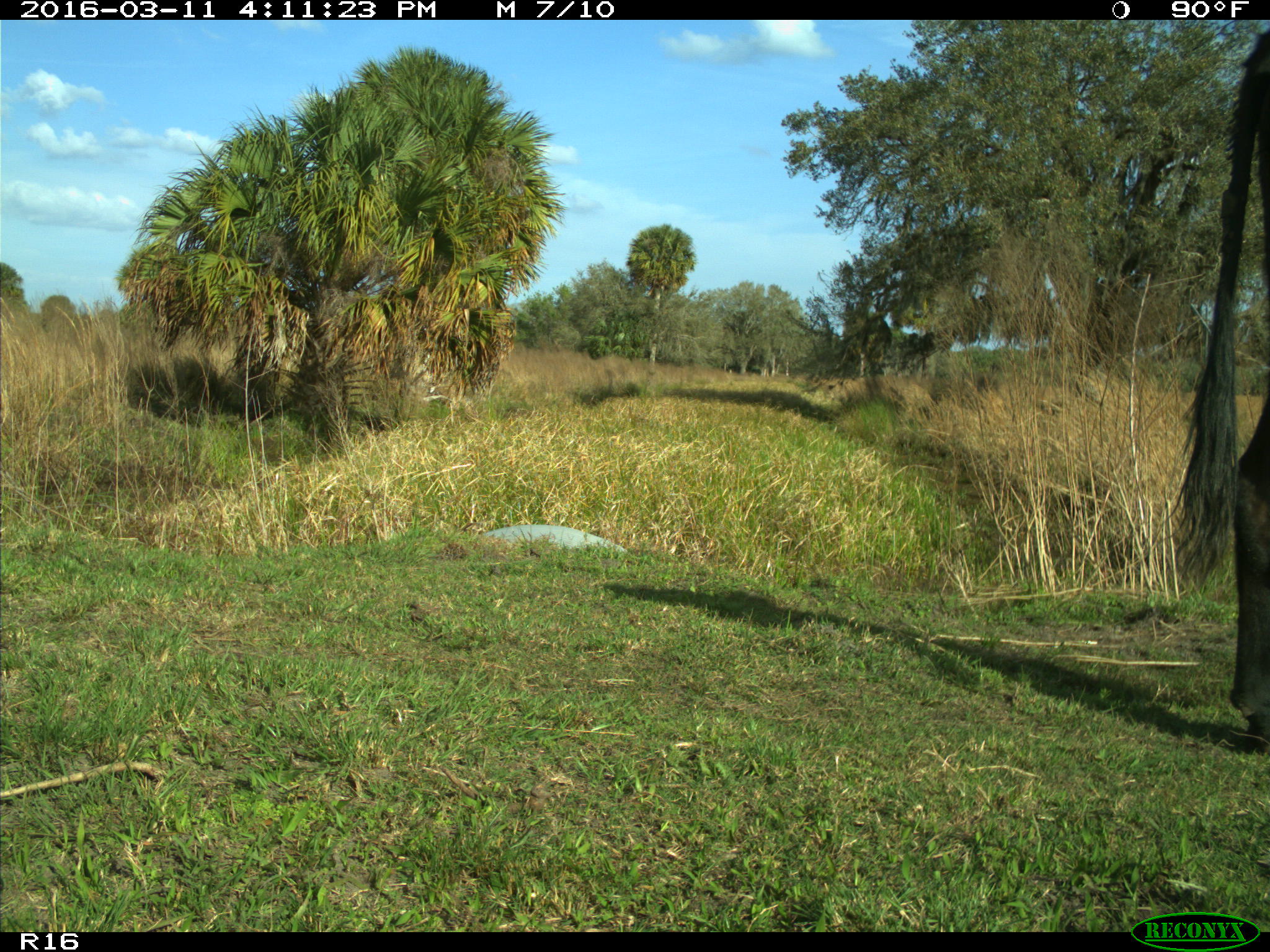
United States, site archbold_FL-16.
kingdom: Animalia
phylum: Chordata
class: Mammalia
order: Artiodactyla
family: Bovidae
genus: Bos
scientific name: Bos taurus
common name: domestic cow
Bos taurus (domestic cow).